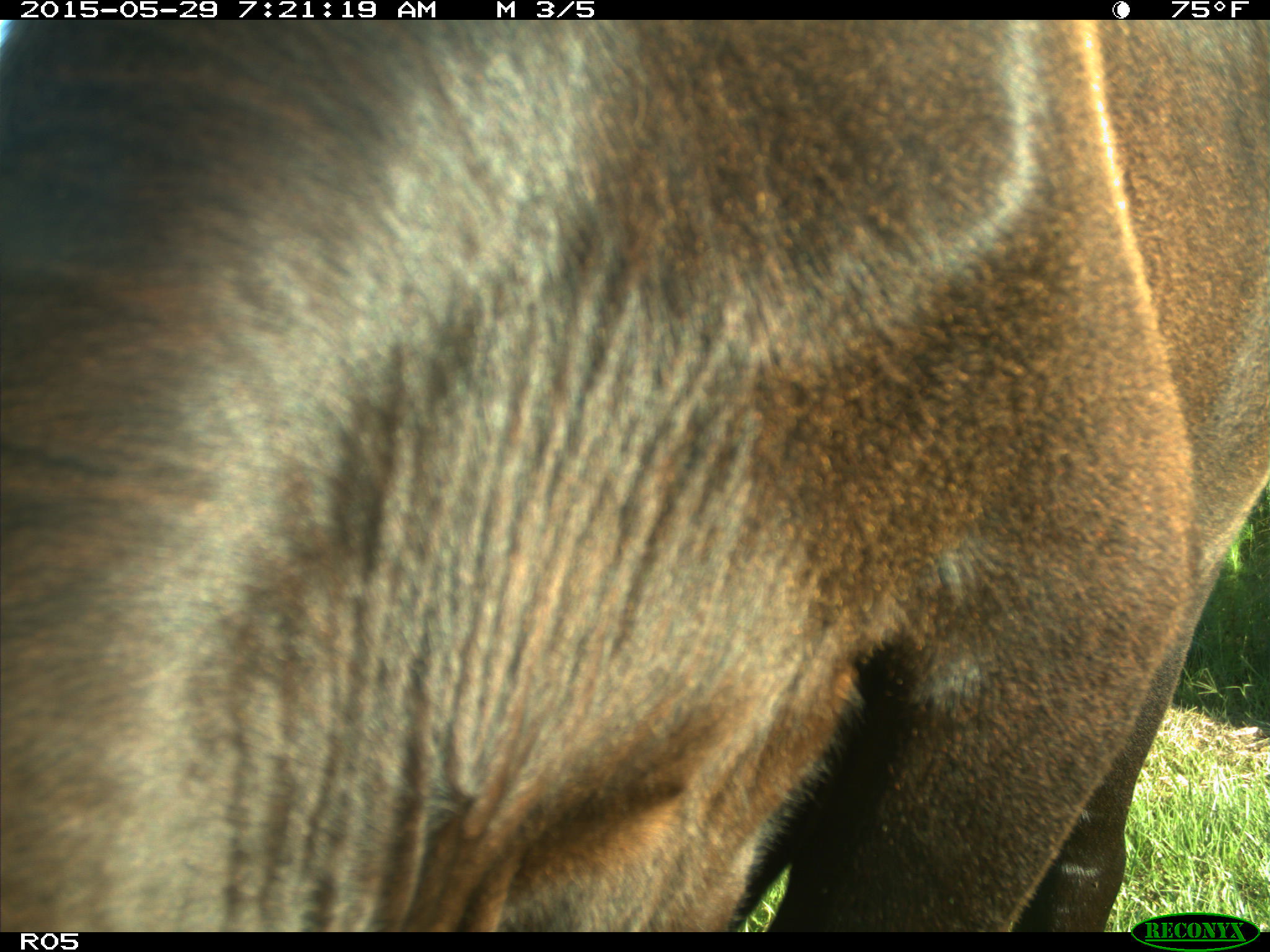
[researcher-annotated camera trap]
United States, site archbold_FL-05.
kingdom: Animalia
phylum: Chordata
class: Mammalia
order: Artiodactyla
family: Bovidae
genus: Bos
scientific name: Bos taurus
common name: domestic cow